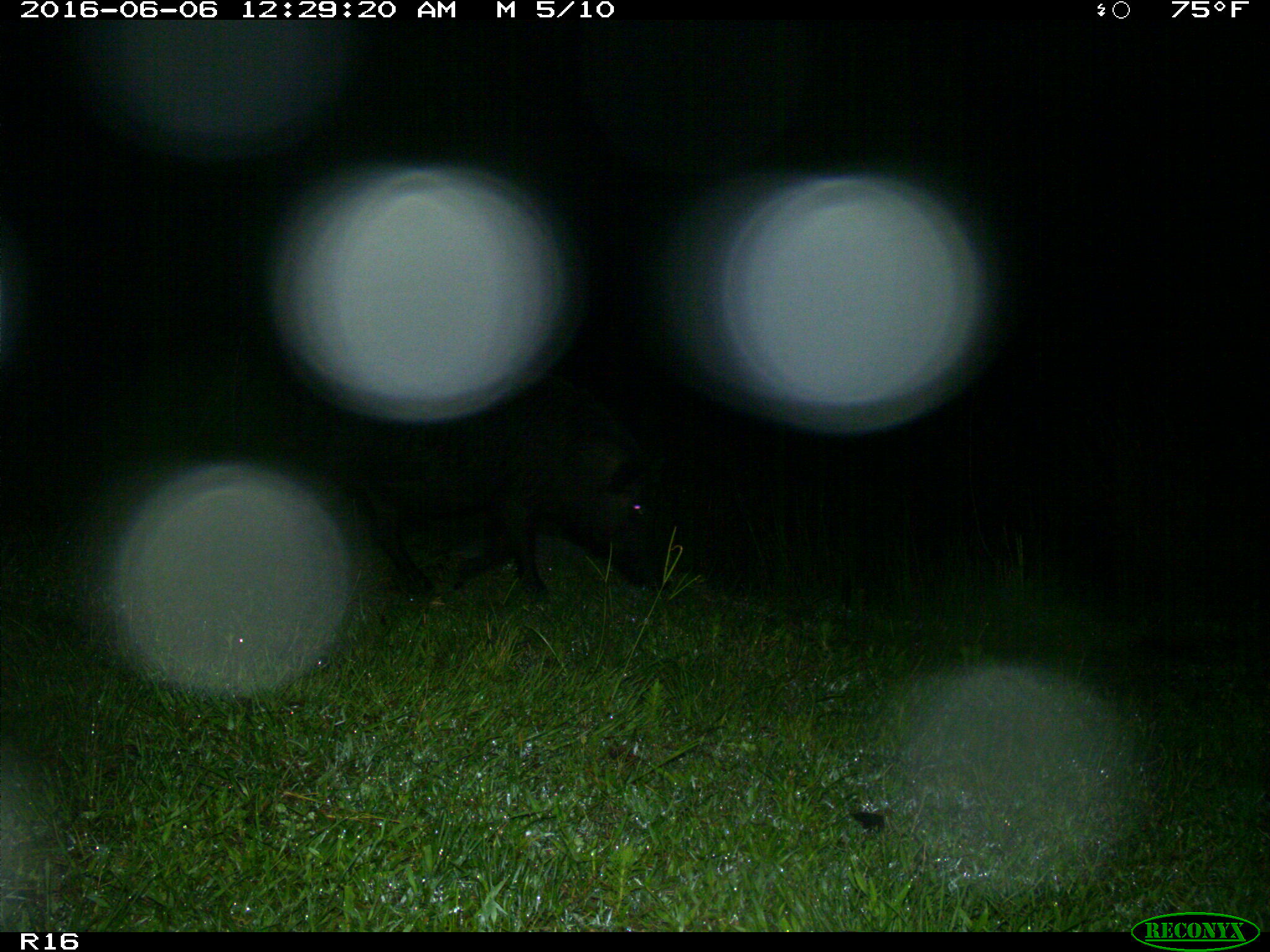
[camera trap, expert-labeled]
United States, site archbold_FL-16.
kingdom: Animalia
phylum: Chordata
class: Mammalia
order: Artiodactyla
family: Suidae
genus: Sus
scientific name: Sus scrofa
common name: wild boar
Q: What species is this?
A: Sus scrofa (wild boar).